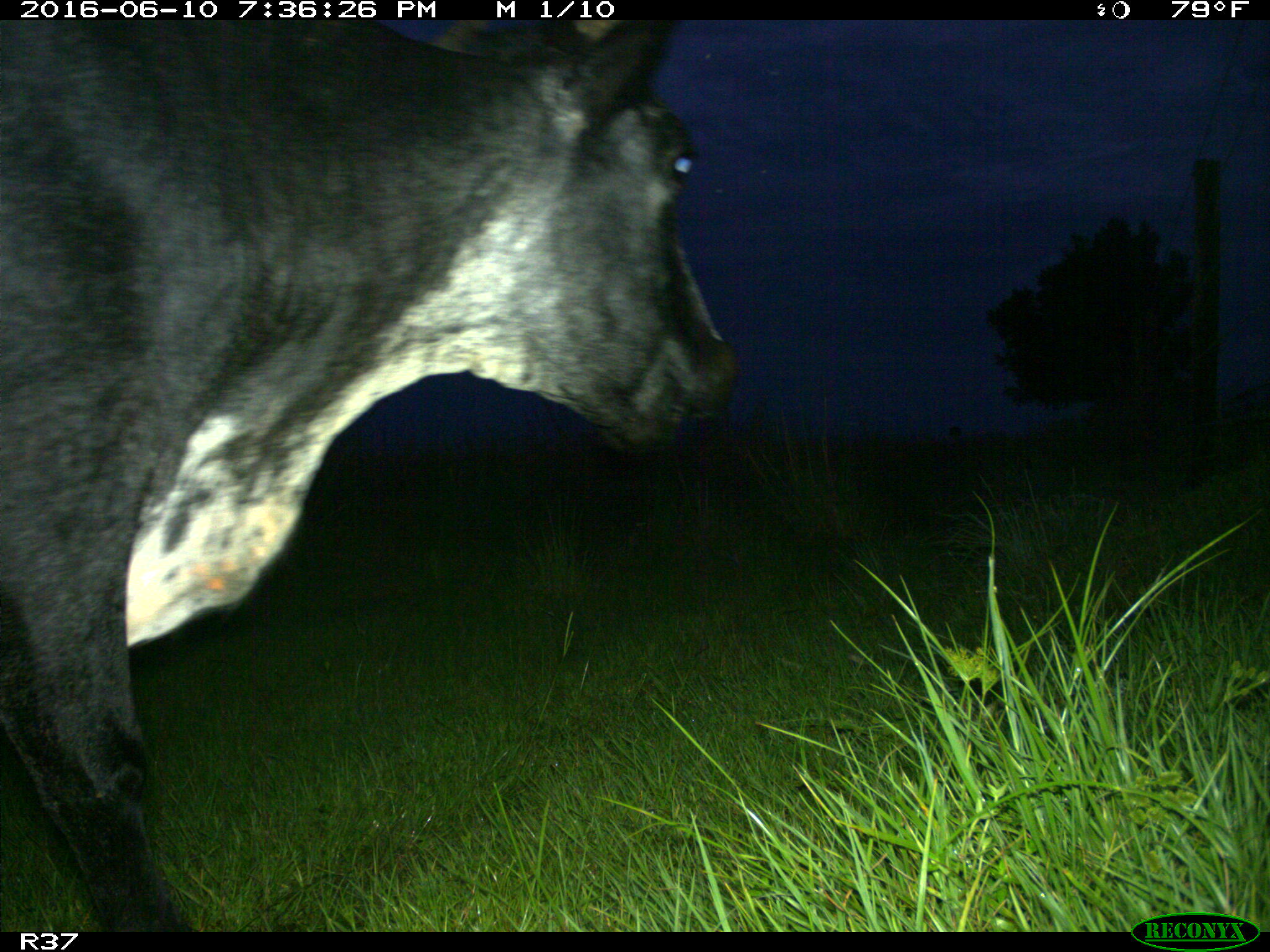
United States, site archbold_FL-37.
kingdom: Animalia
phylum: Chordata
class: Mammalia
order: Artiodactyla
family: Bovidae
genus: Bos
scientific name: Bos taurus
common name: domestic cow